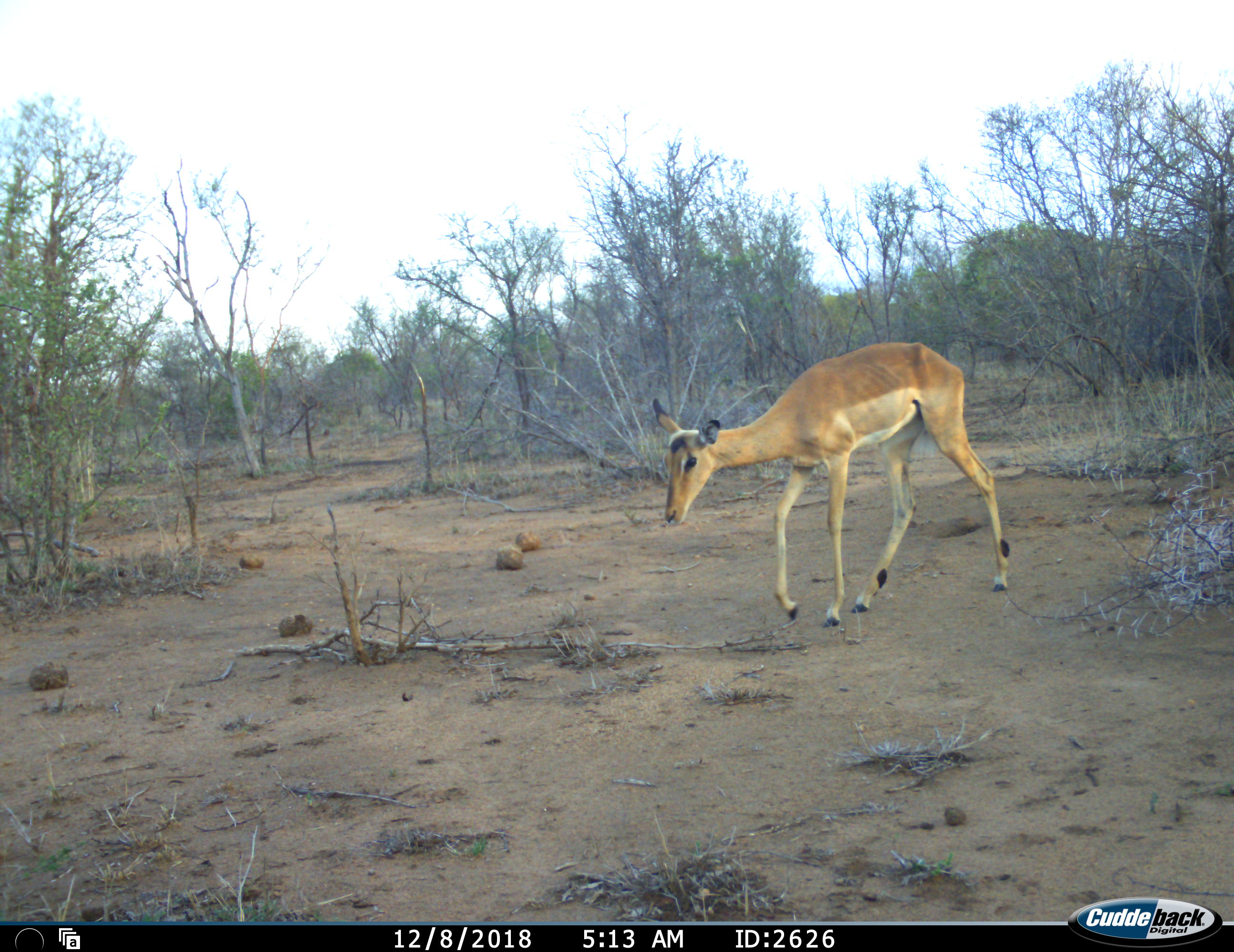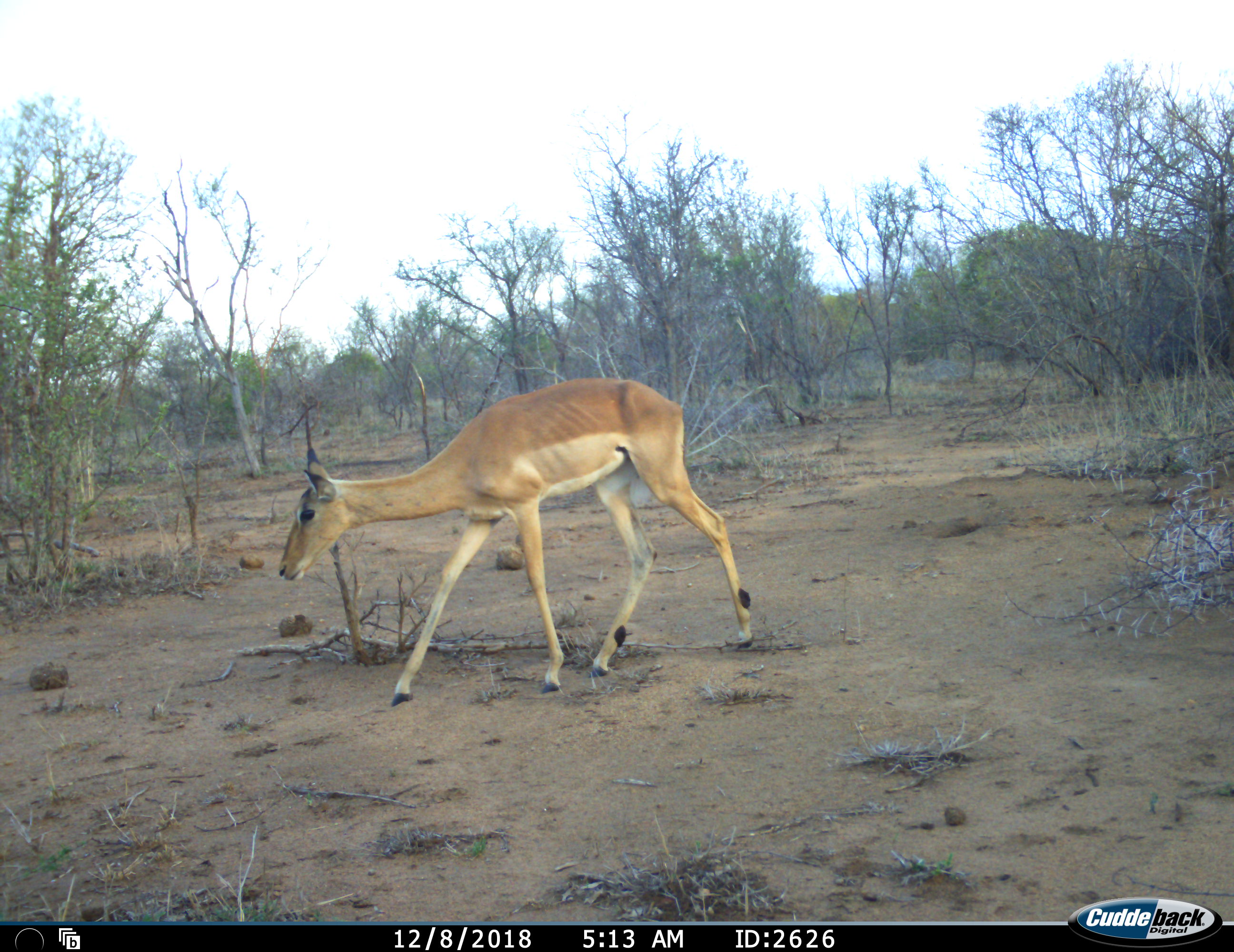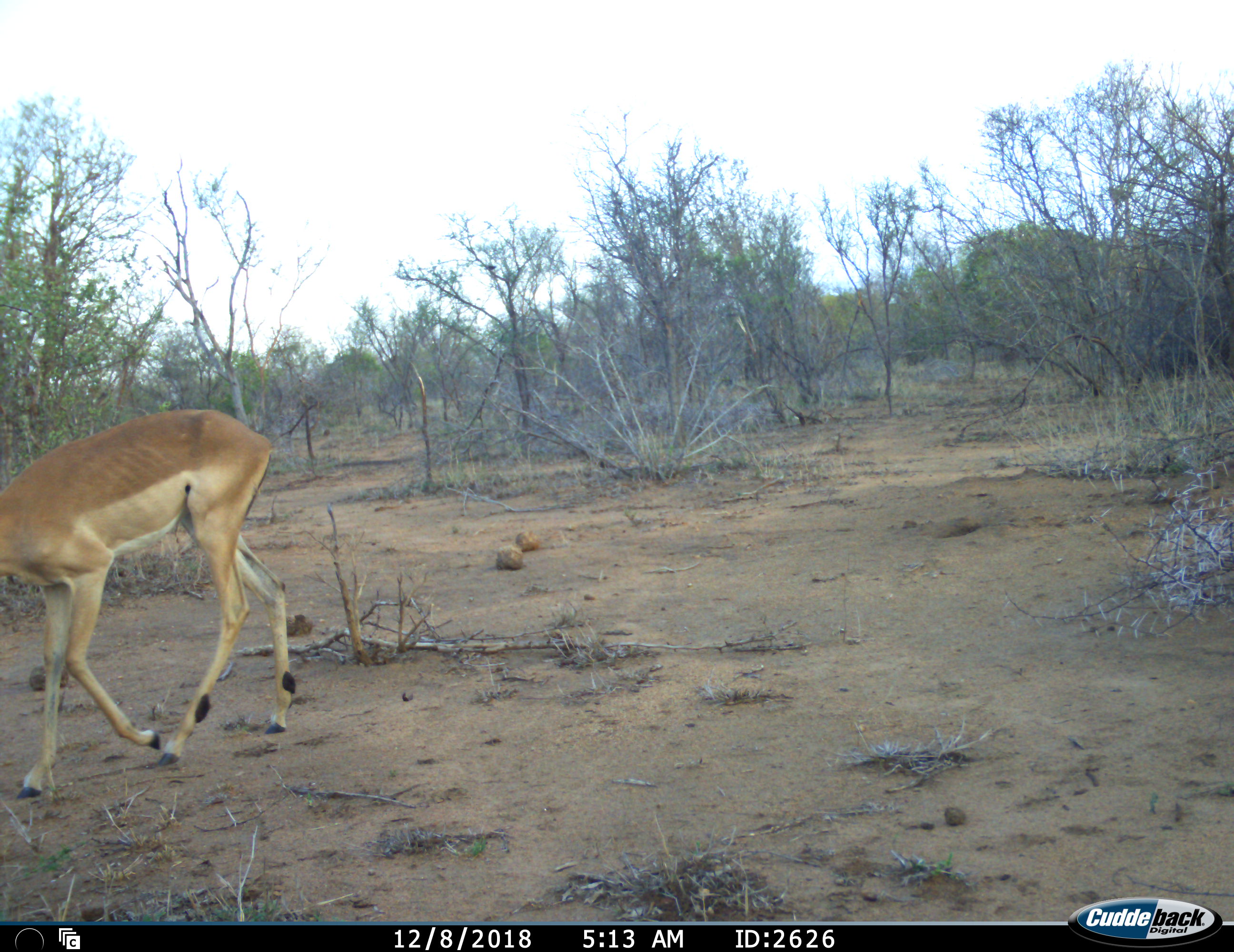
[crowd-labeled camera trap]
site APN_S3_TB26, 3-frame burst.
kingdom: Animalia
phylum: Chordata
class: Mammalia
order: Artiodactyla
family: Bovidae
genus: Aepyceros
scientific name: Aepyceros melampus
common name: impala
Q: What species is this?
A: Impala (Aepyceros melampus).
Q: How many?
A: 1.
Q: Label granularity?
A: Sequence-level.